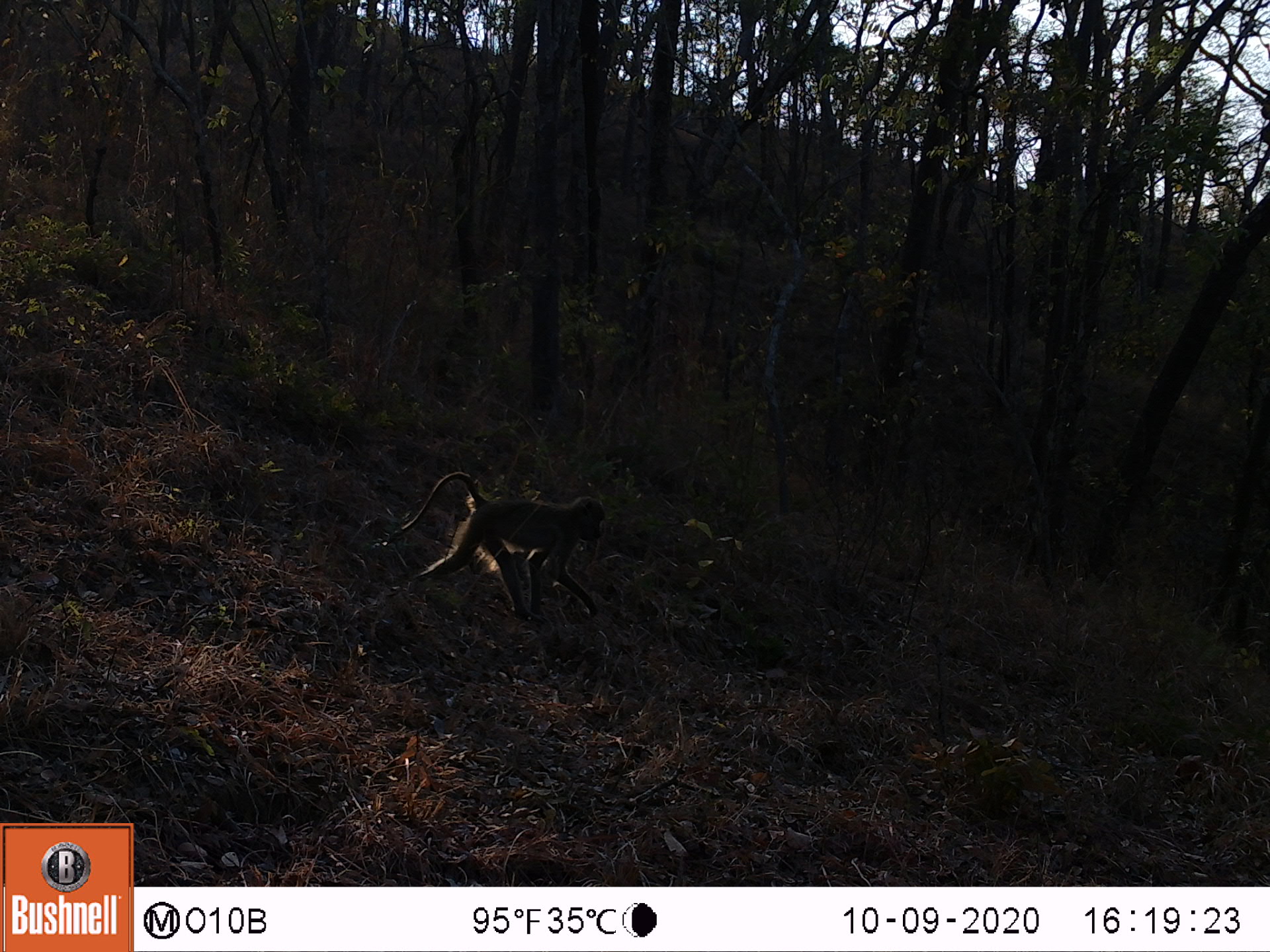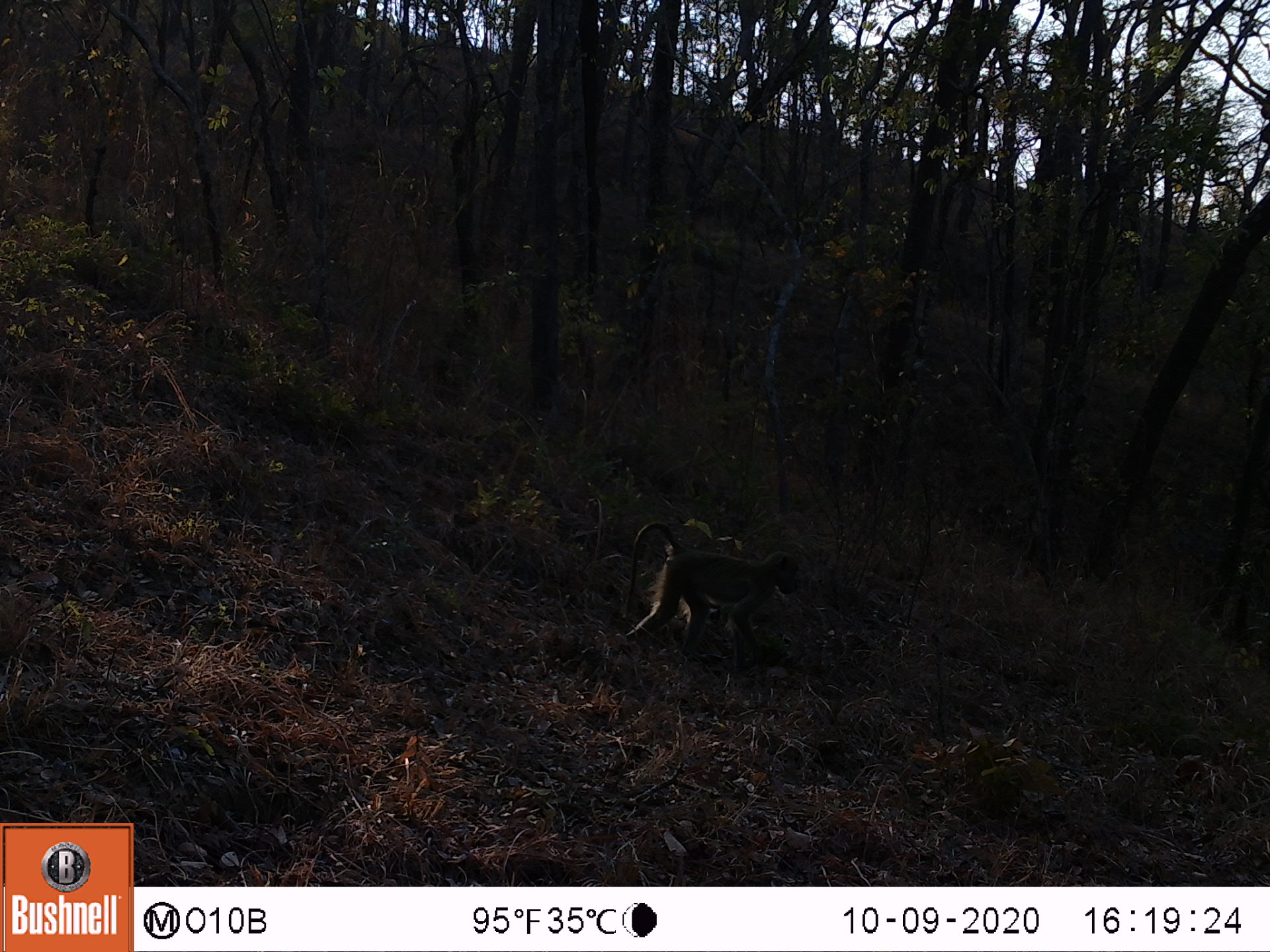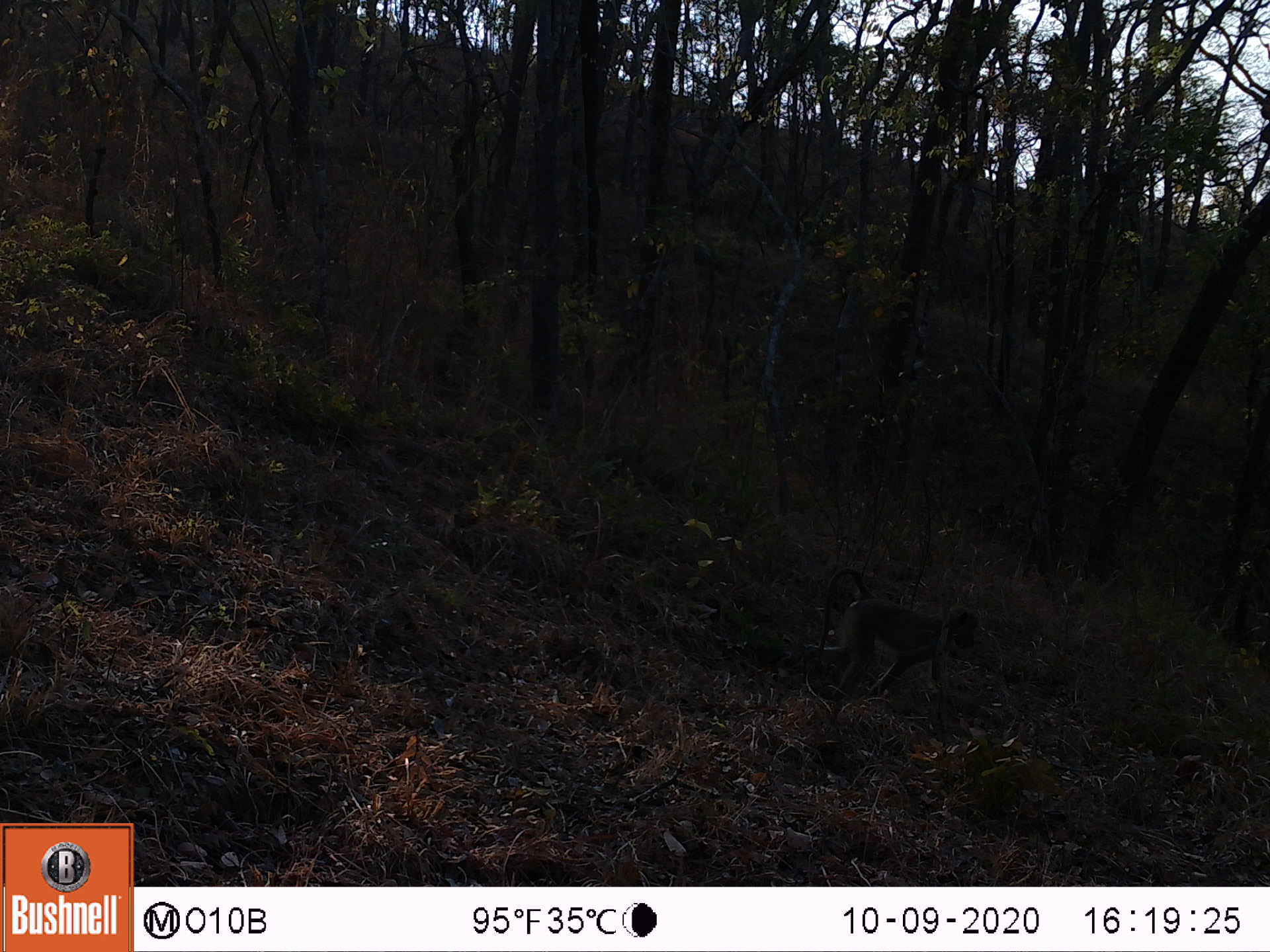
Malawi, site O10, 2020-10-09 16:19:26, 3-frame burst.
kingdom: Animalia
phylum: Chordata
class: Mammalia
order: Primates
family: Cercopithecidae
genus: Papio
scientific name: Papio cynocephalus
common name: yellow baboon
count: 1